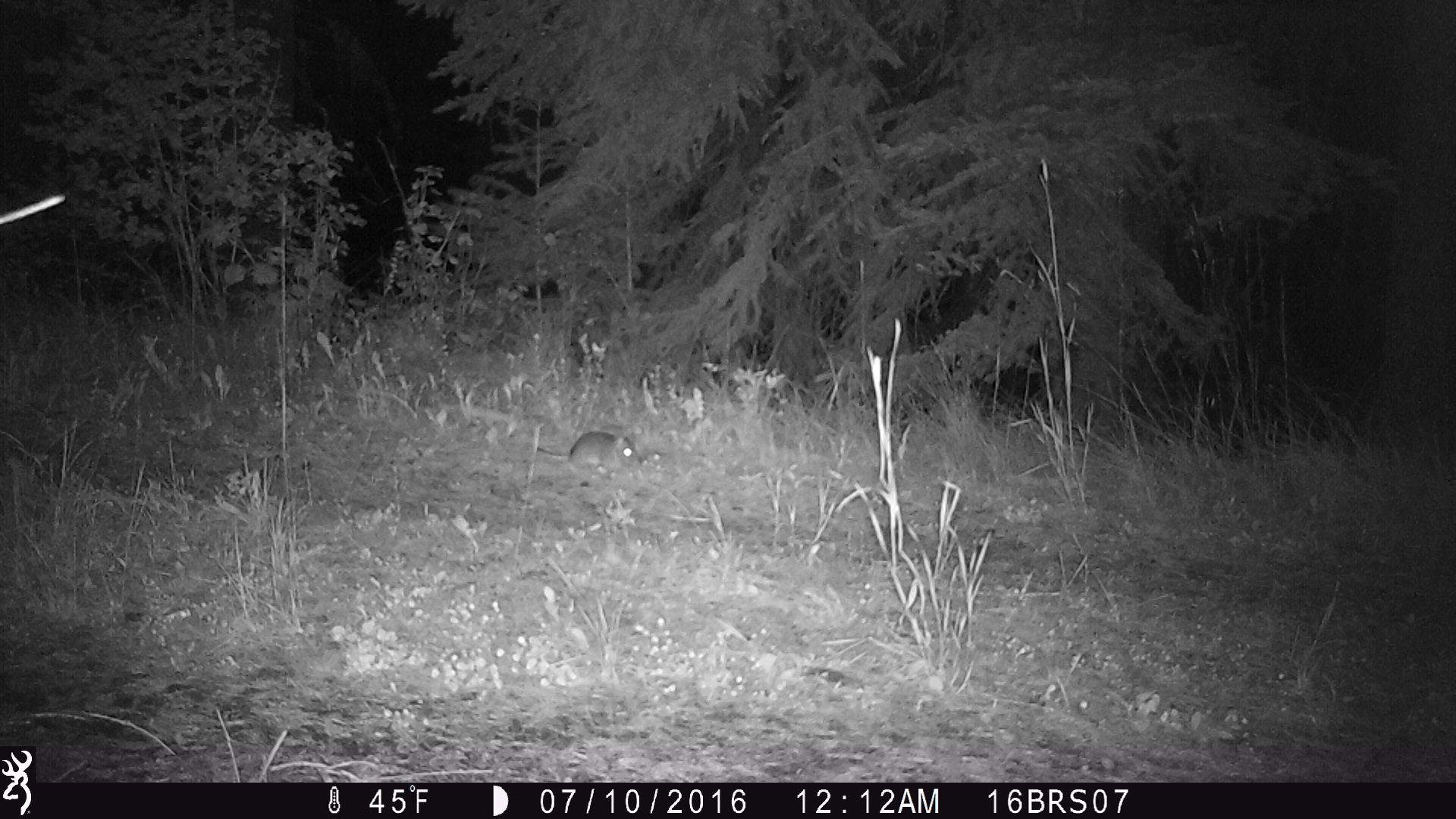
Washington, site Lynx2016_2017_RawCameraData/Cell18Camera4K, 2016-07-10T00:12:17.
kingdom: Animalia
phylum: Chordata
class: Mammalia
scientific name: Mammalia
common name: small mammal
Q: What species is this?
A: Small mammal (Mammalia).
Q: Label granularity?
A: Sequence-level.